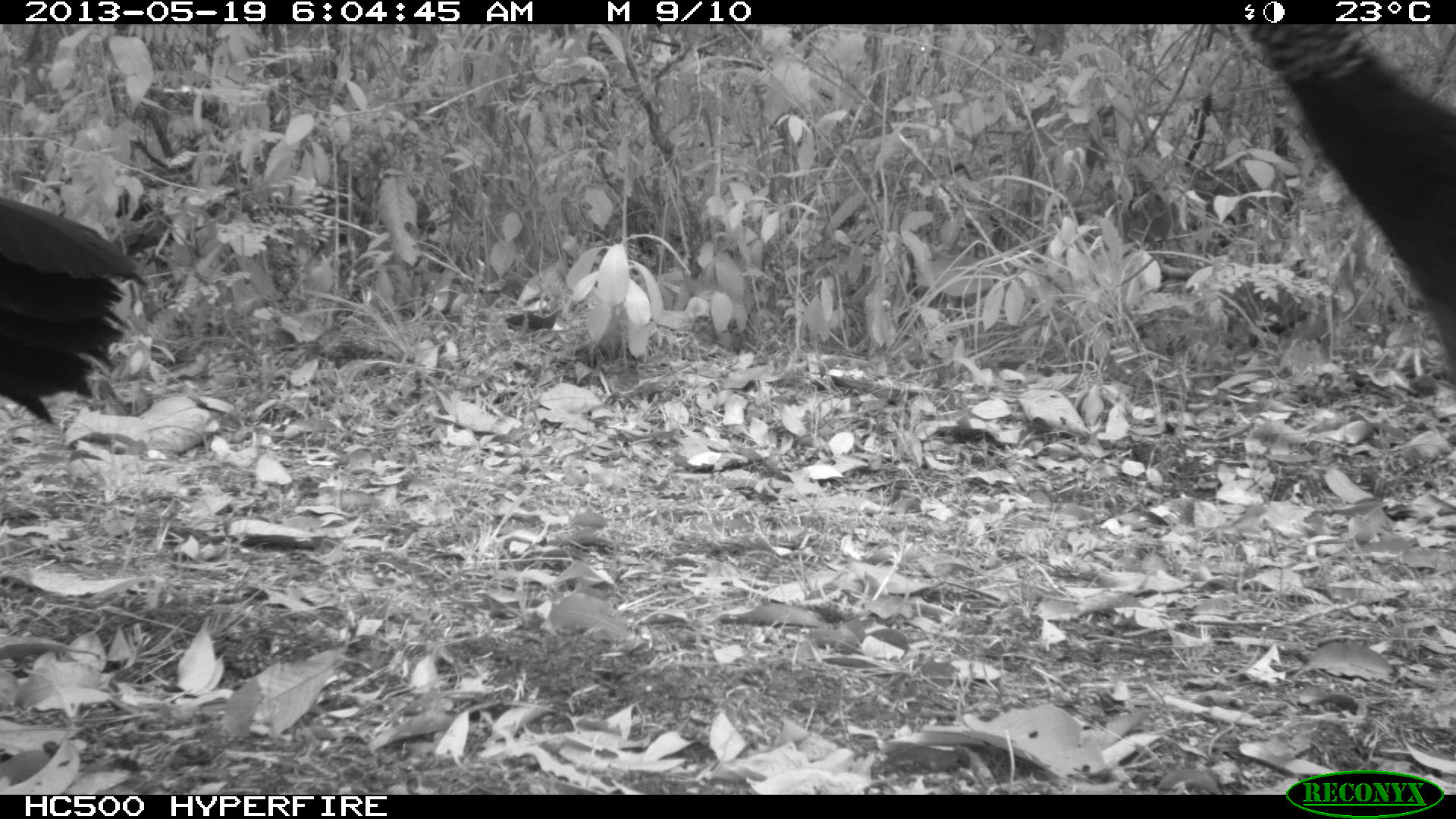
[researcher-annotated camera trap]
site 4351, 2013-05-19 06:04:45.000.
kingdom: Animalia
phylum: Chordata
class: Aves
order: Galliformes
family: Cracidae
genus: Crax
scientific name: Crax rubra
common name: great curassow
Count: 2.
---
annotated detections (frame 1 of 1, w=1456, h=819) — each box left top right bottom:
crax rubra: 1248 25 1455 388; 0 194 149 426